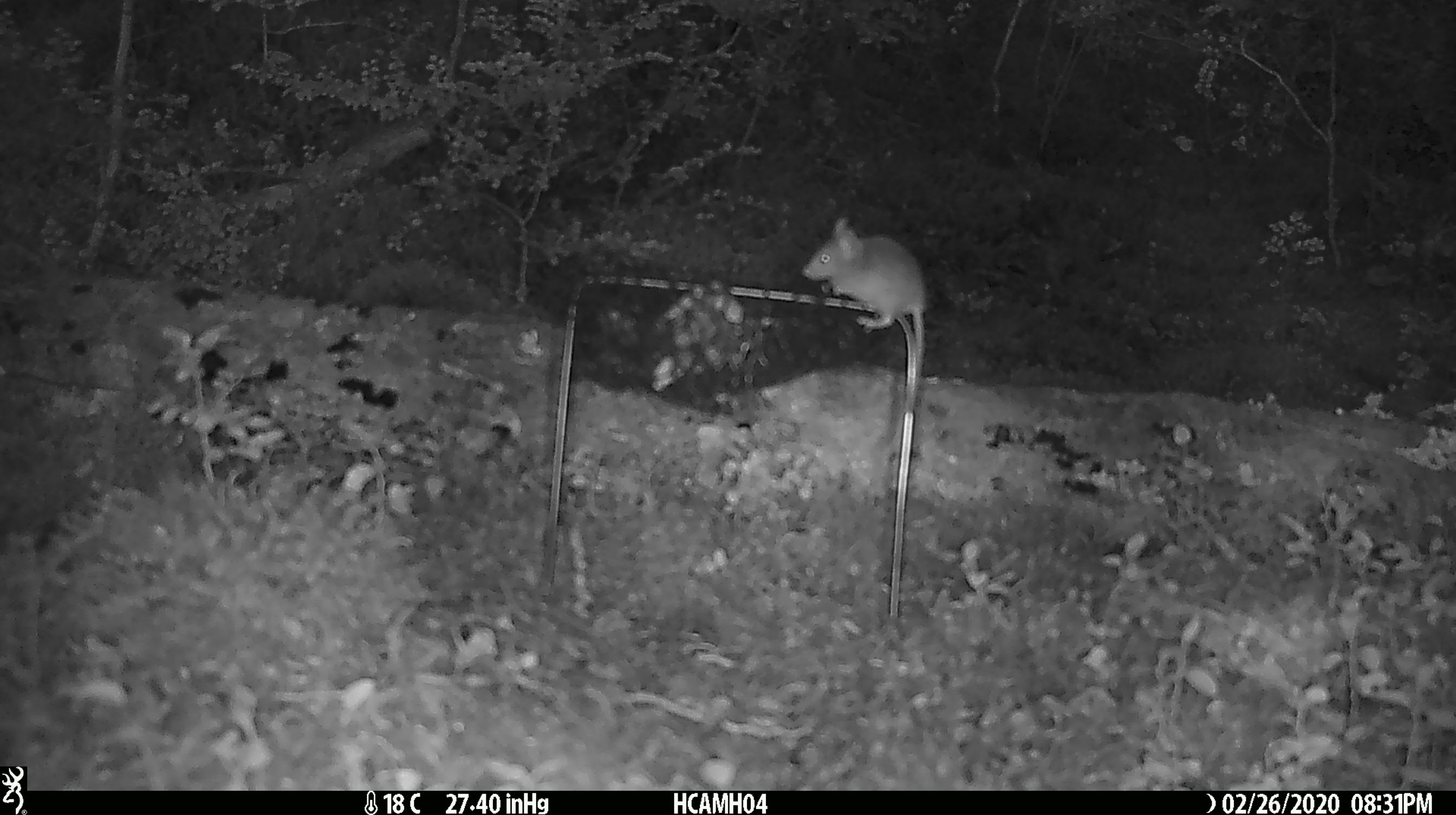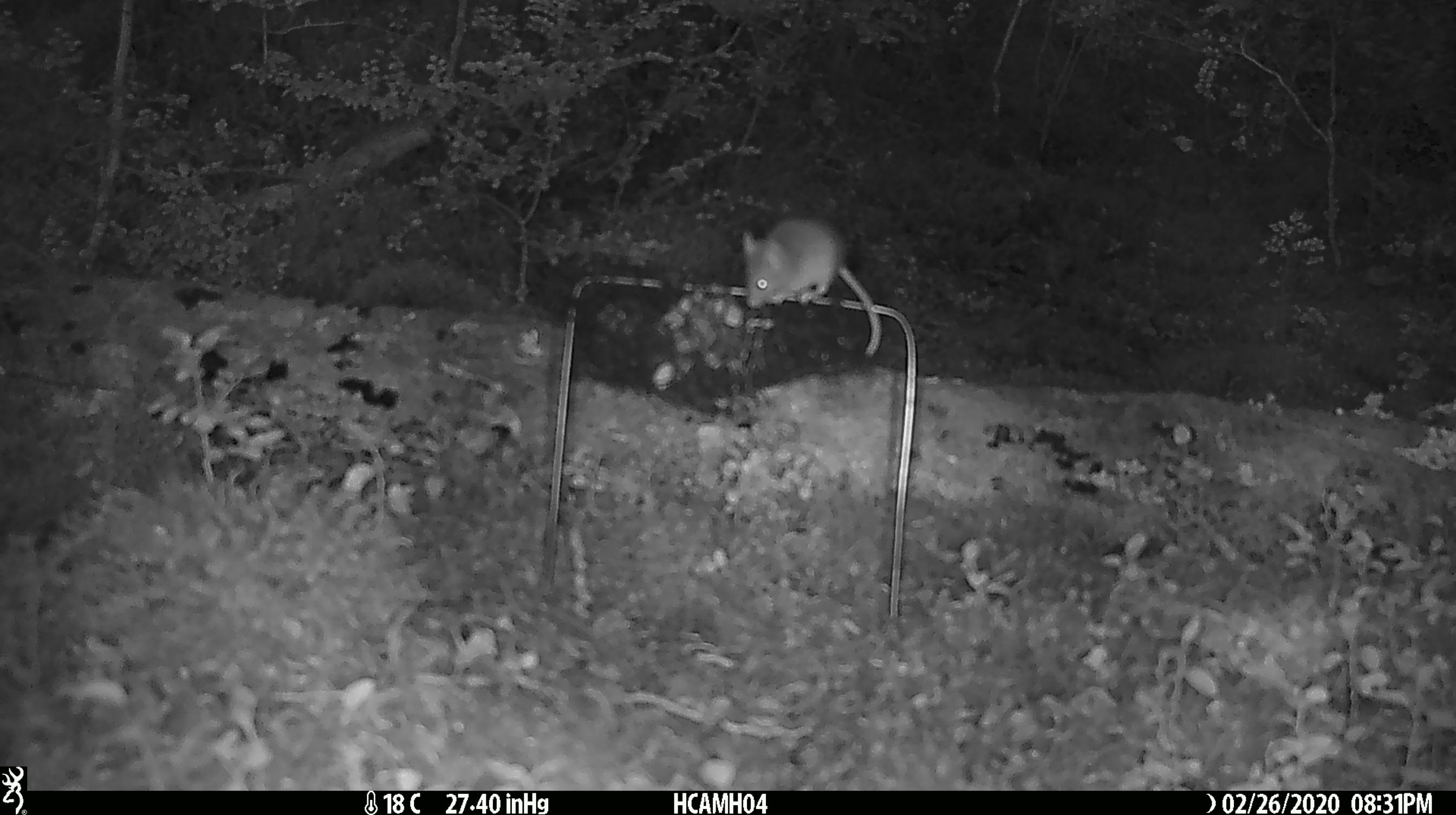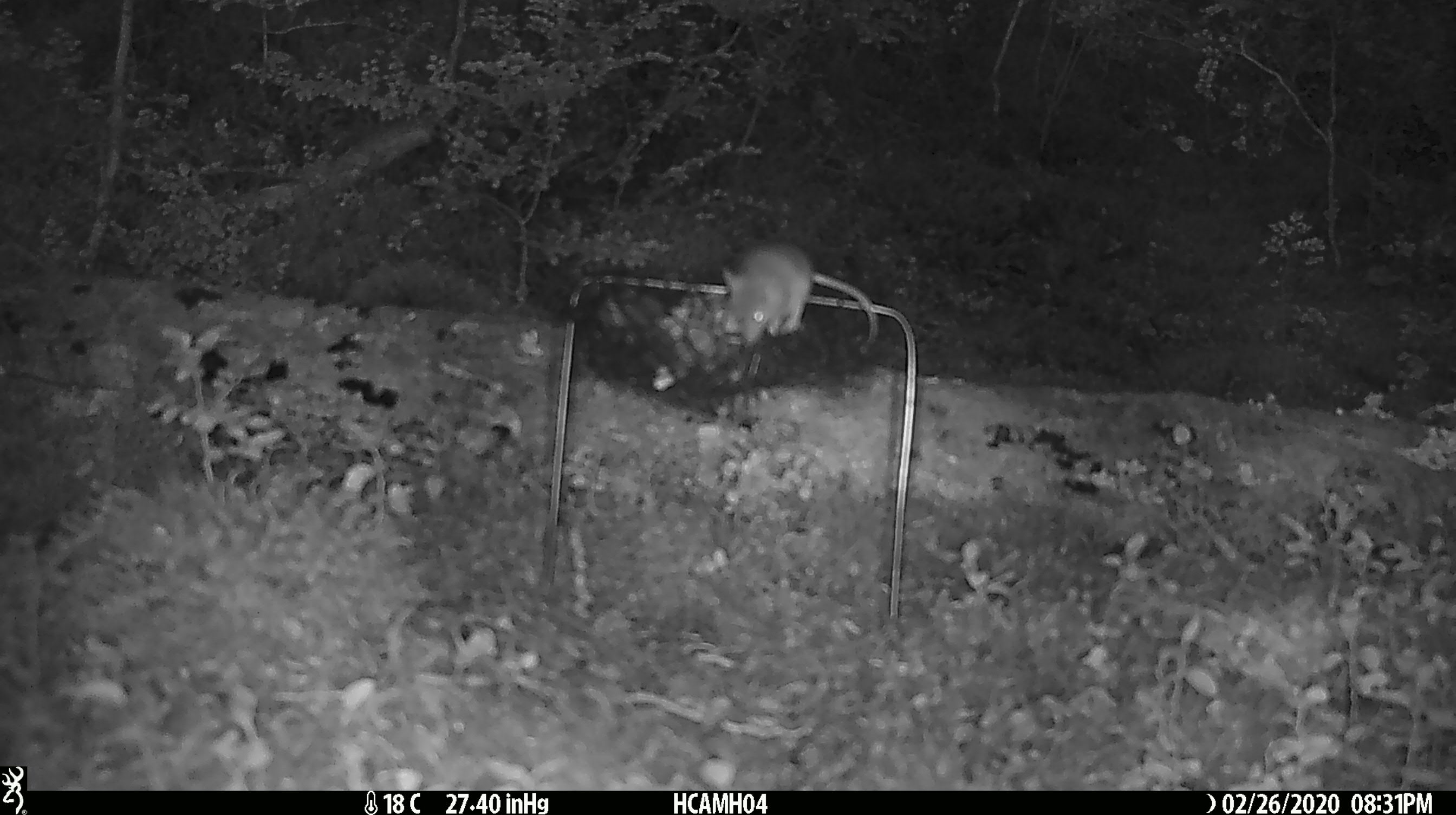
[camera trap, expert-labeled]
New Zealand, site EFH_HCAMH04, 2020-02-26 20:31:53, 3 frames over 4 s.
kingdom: Animalia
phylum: Chordata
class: Mammalia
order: Rodentia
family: Muridae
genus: Mus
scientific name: Mus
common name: mouse